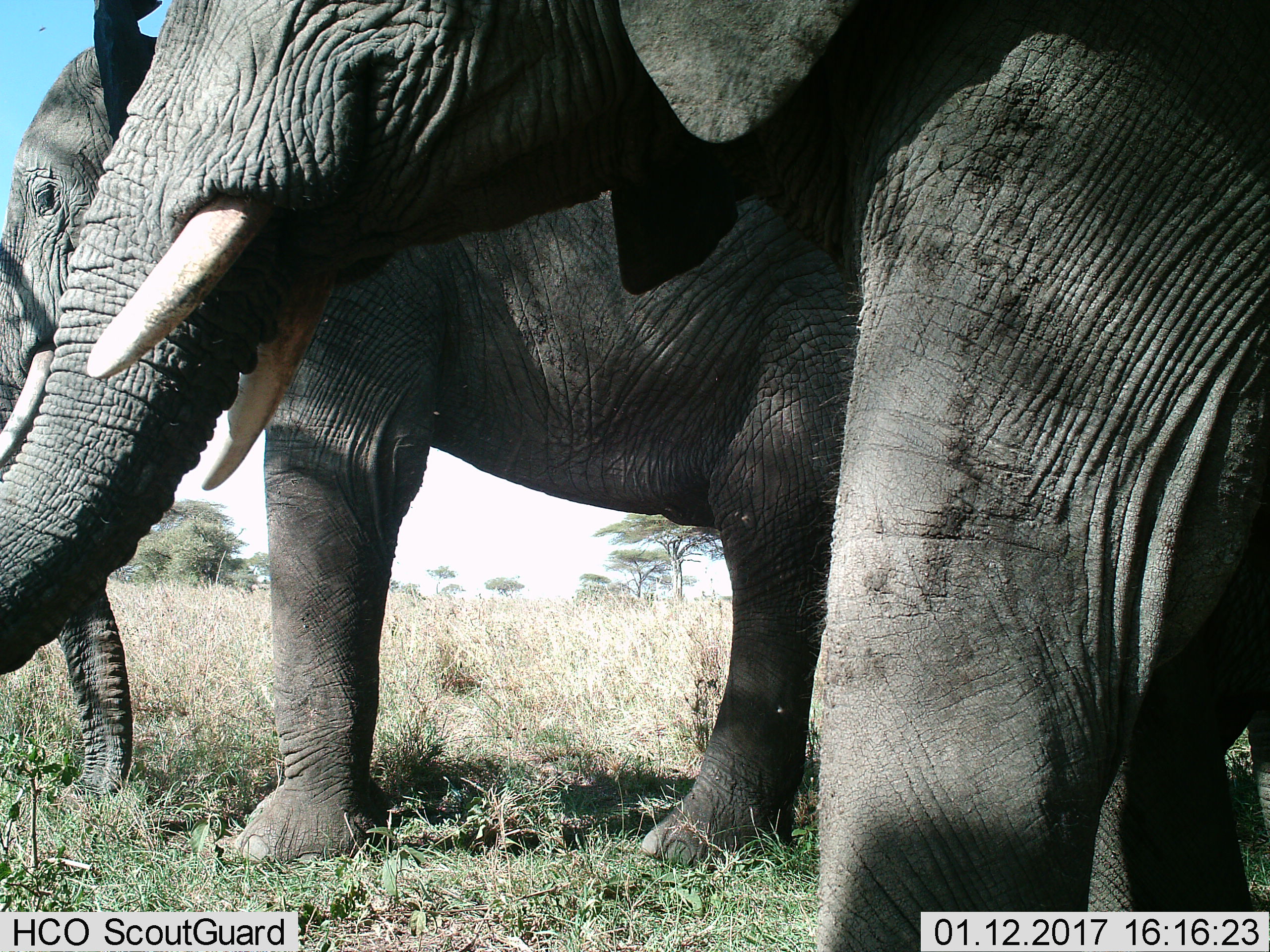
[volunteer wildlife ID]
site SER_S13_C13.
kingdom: Animalia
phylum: Chordata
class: Mammalia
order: Proboscidea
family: Elephantidae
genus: Loxodonta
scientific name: Loxodonta africana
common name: african bush elephant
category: elephant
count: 2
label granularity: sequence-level